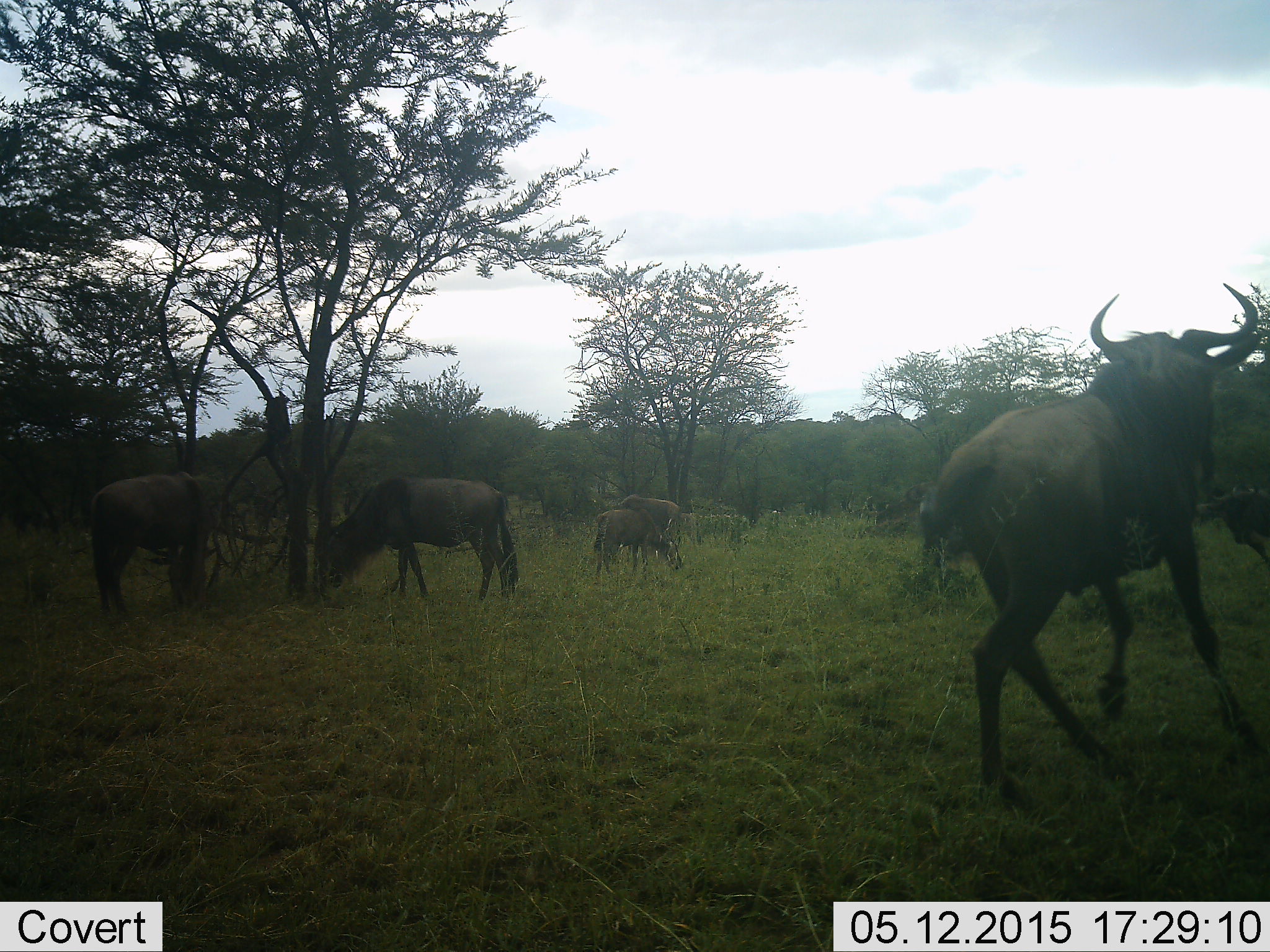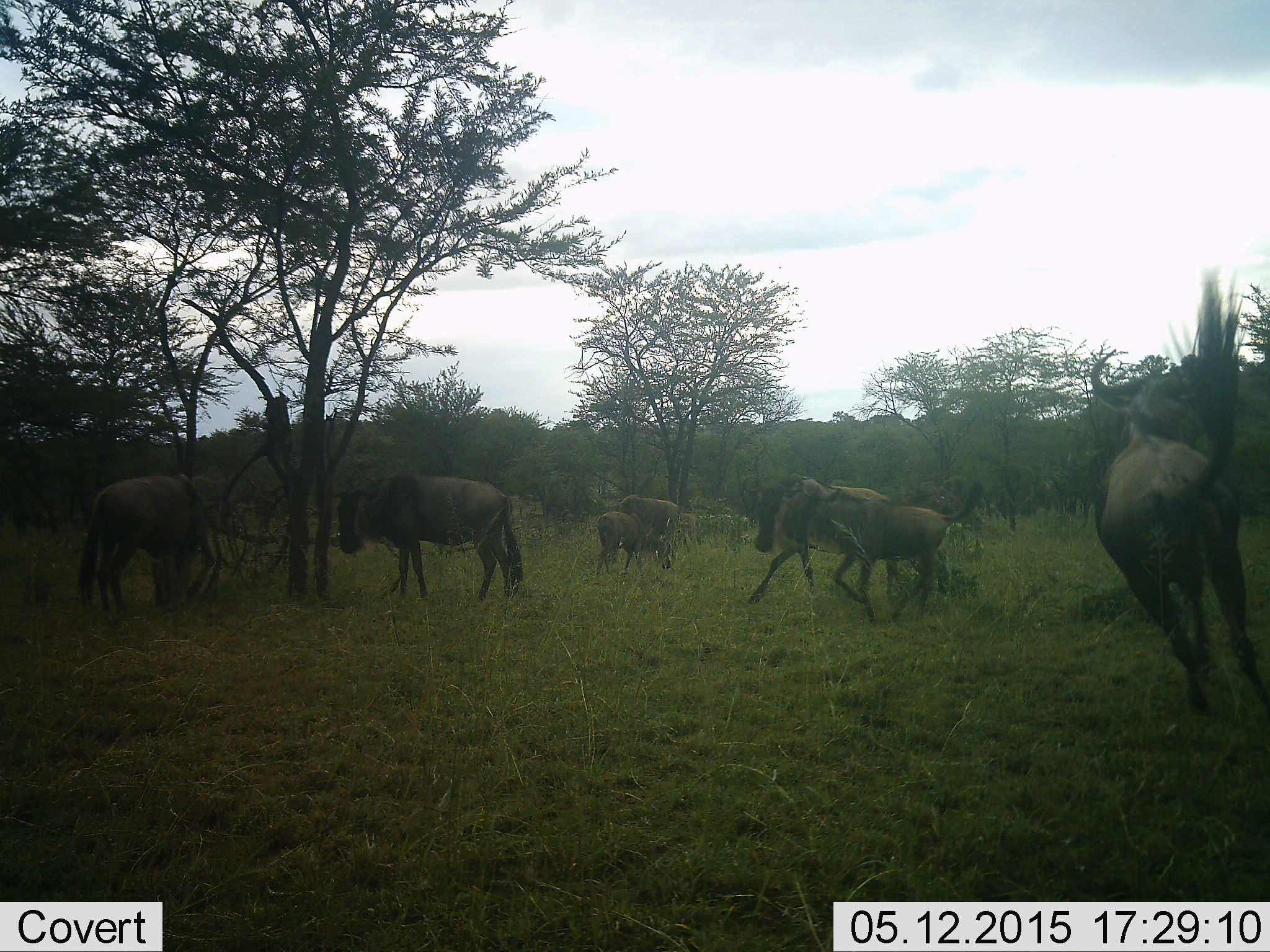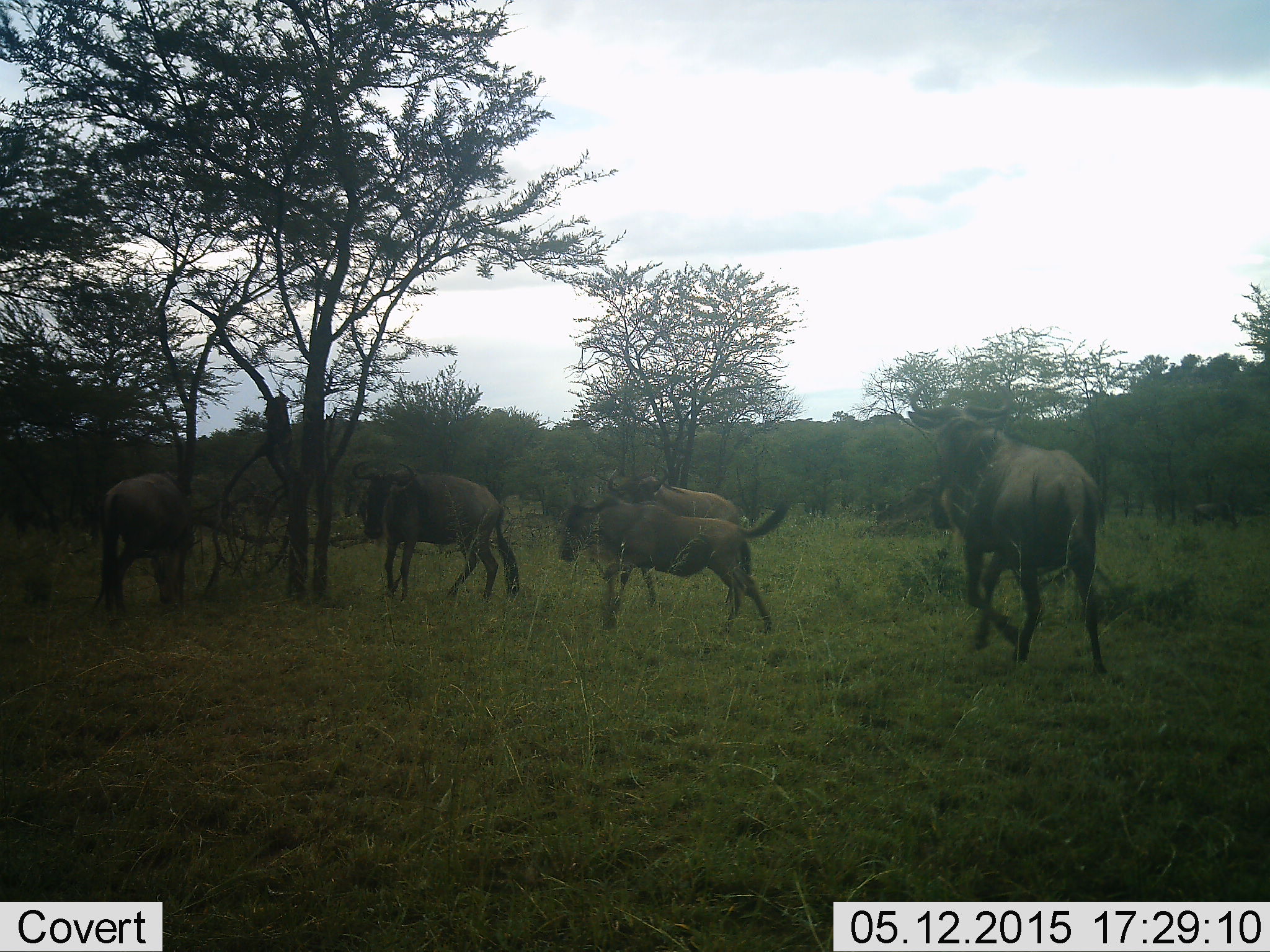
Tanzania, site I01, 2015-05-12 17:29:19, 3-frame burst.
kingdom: Animalia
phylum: Chordata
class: Mammalia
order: Artiodactyla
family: Bovidae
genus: Connochaetes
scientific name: Connochaetes taurinus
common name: blue wildebeest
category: wildebeest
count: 7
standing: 80%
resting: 0%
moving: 100%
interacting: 30%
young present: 30%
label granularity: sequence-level